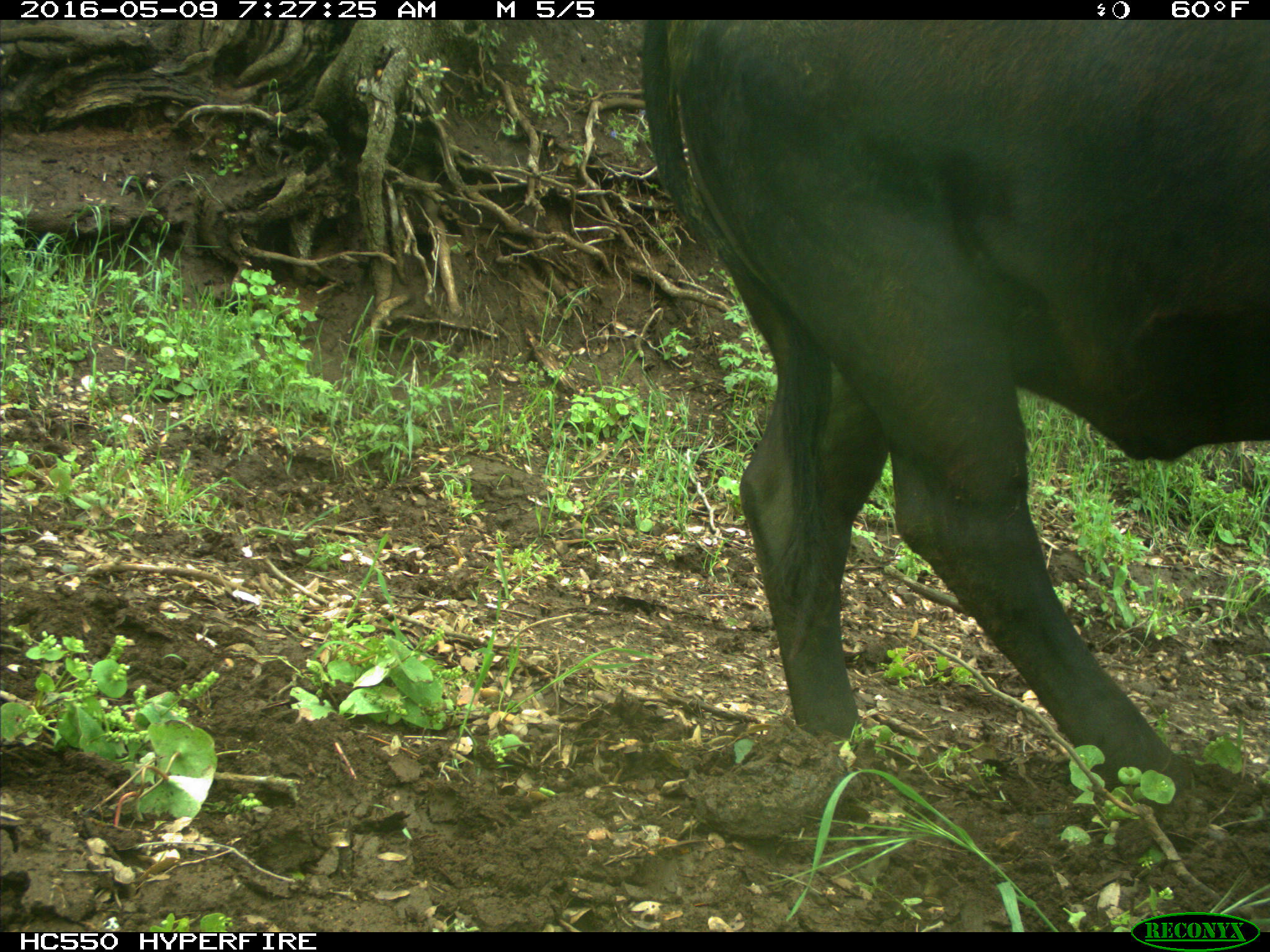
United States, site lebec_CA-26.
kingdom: Animalia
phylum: Chordata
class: Mammalia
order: Artiodactyla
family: Bovidae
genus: Bos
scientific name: Bos taurus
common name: domestic cow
Bos taurus (domestic cow).